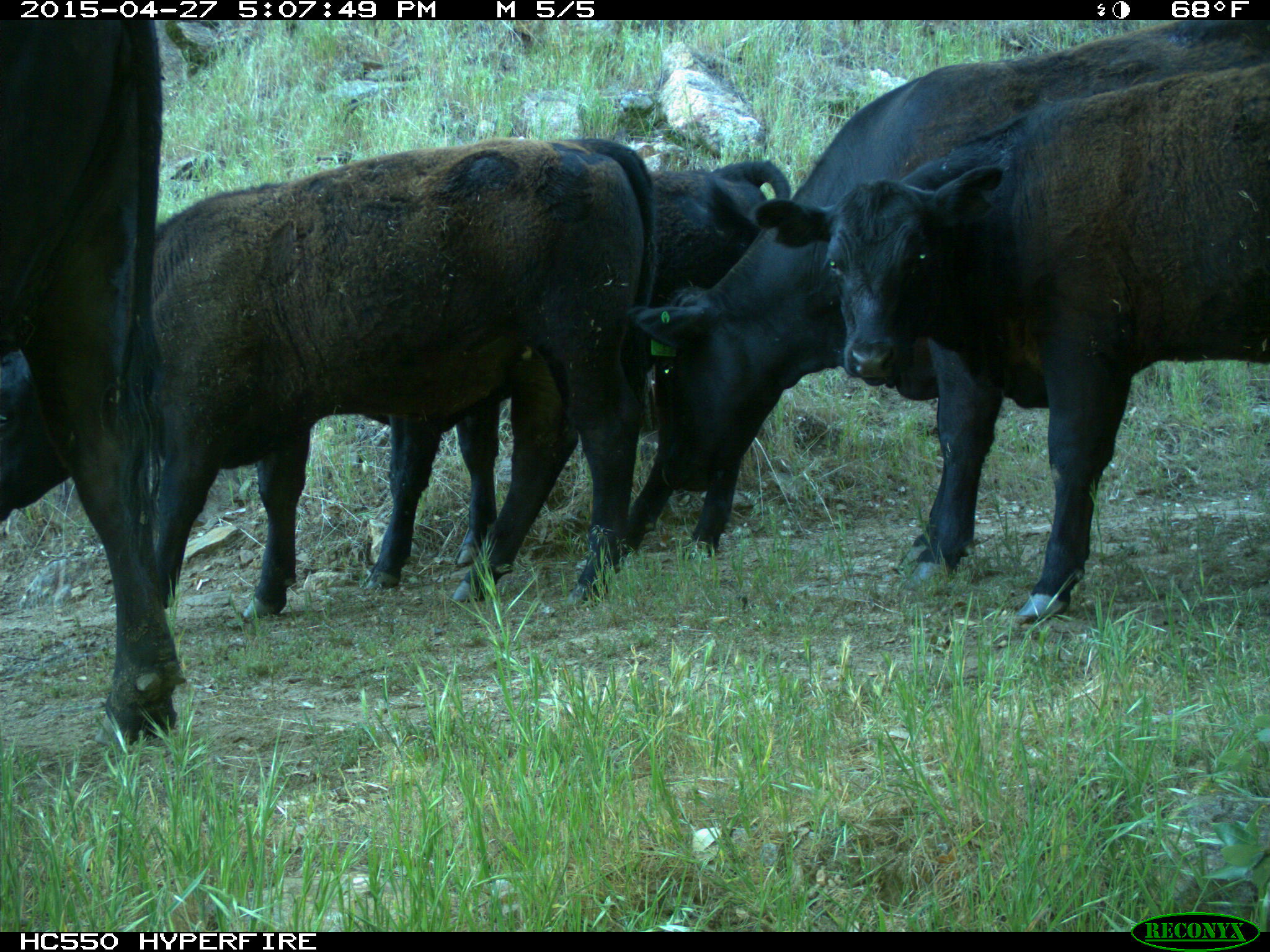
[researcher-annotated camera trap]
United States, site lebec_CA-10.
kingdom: Animalia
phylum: Chordata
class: Mammalia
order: Artiodactyla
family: Bovidae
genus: Bos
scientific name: Bos taurus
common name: domestic cow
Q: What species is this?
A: Bos taurus (domestic cow).